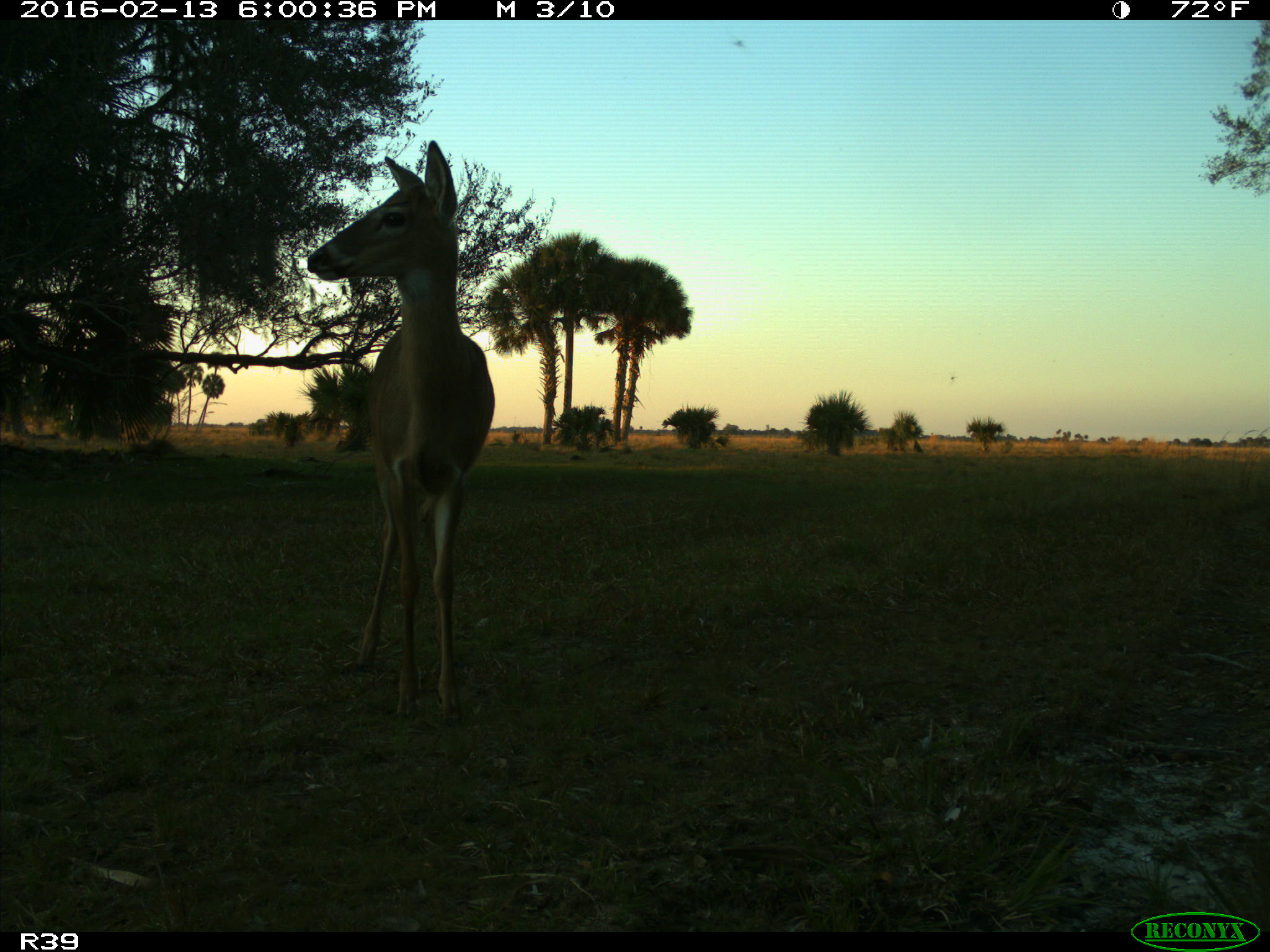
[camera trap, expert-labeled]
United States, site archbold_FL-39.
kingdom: Animalia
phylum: Chordata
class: Mammalia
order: Artiodactyla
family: Cervidae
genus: Odocoileus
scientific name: Odocoileus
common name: deer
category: unidentified deer